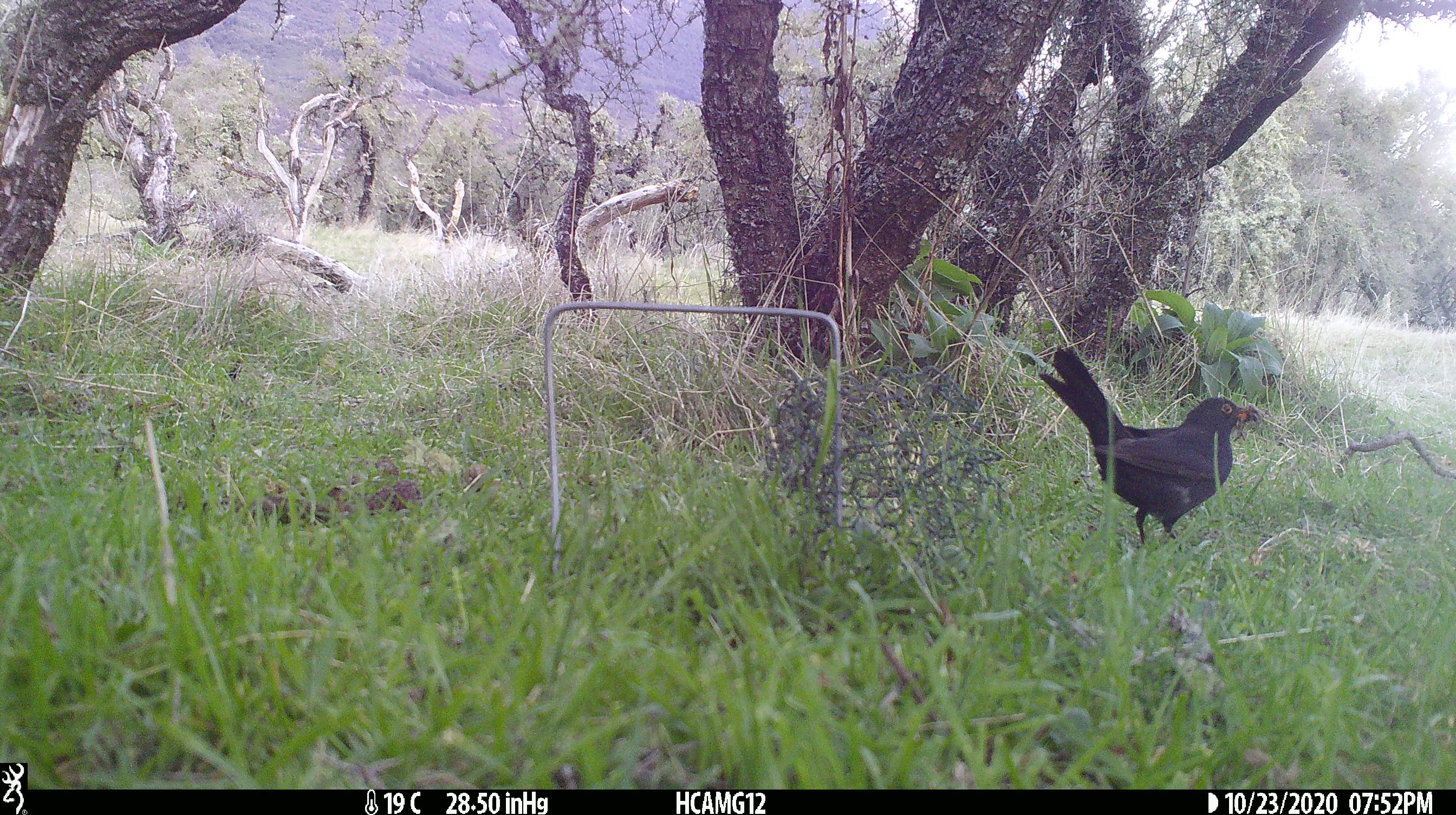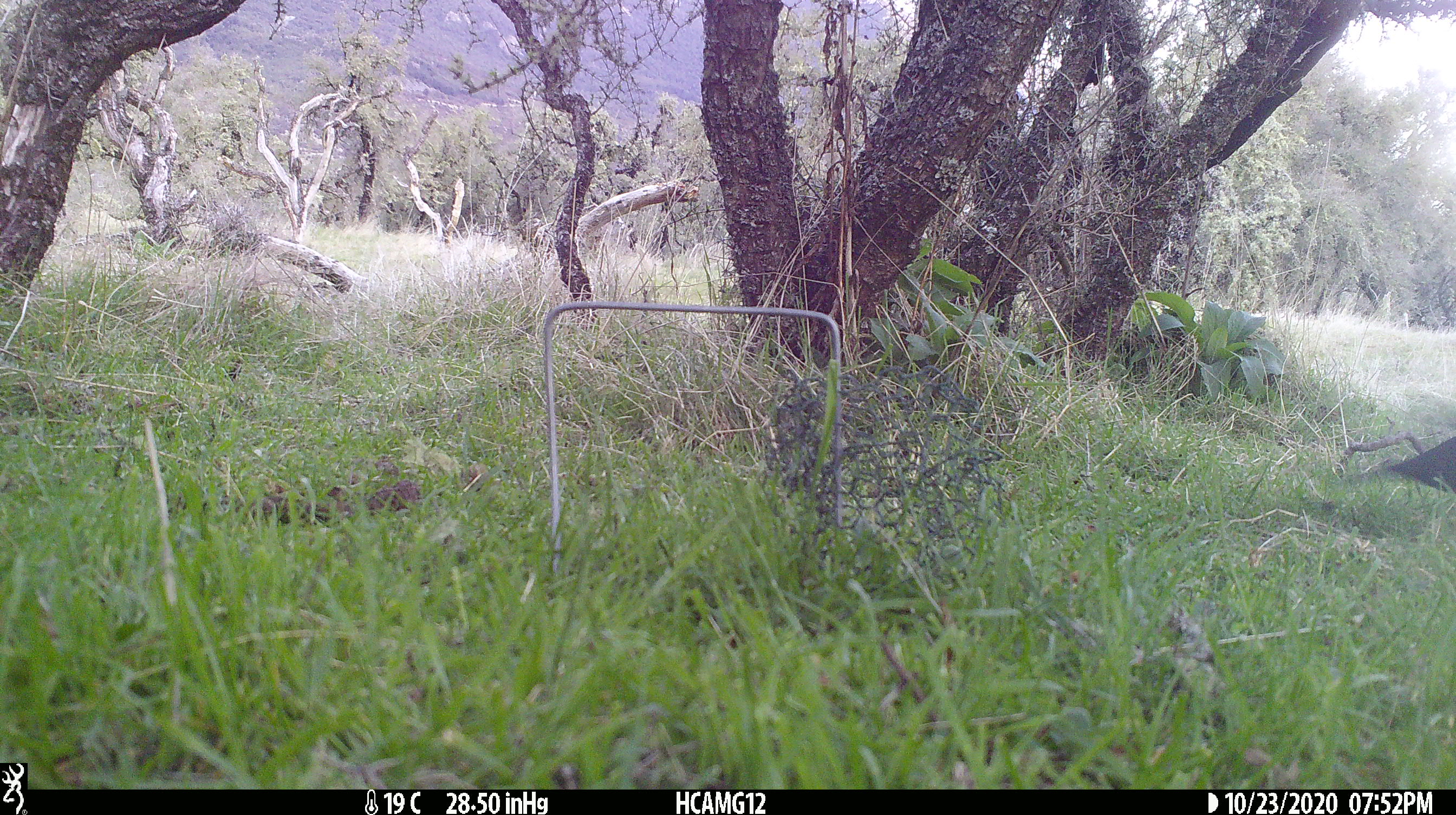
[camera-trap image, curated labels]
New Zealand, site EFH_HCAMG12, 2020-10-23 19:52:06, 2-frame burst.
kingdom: Animalia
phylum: Chordata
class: Aves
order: Passeriformes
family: Turdidae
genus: Turdus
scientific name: Turdus merula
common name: eurasian blackbird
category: blackbird